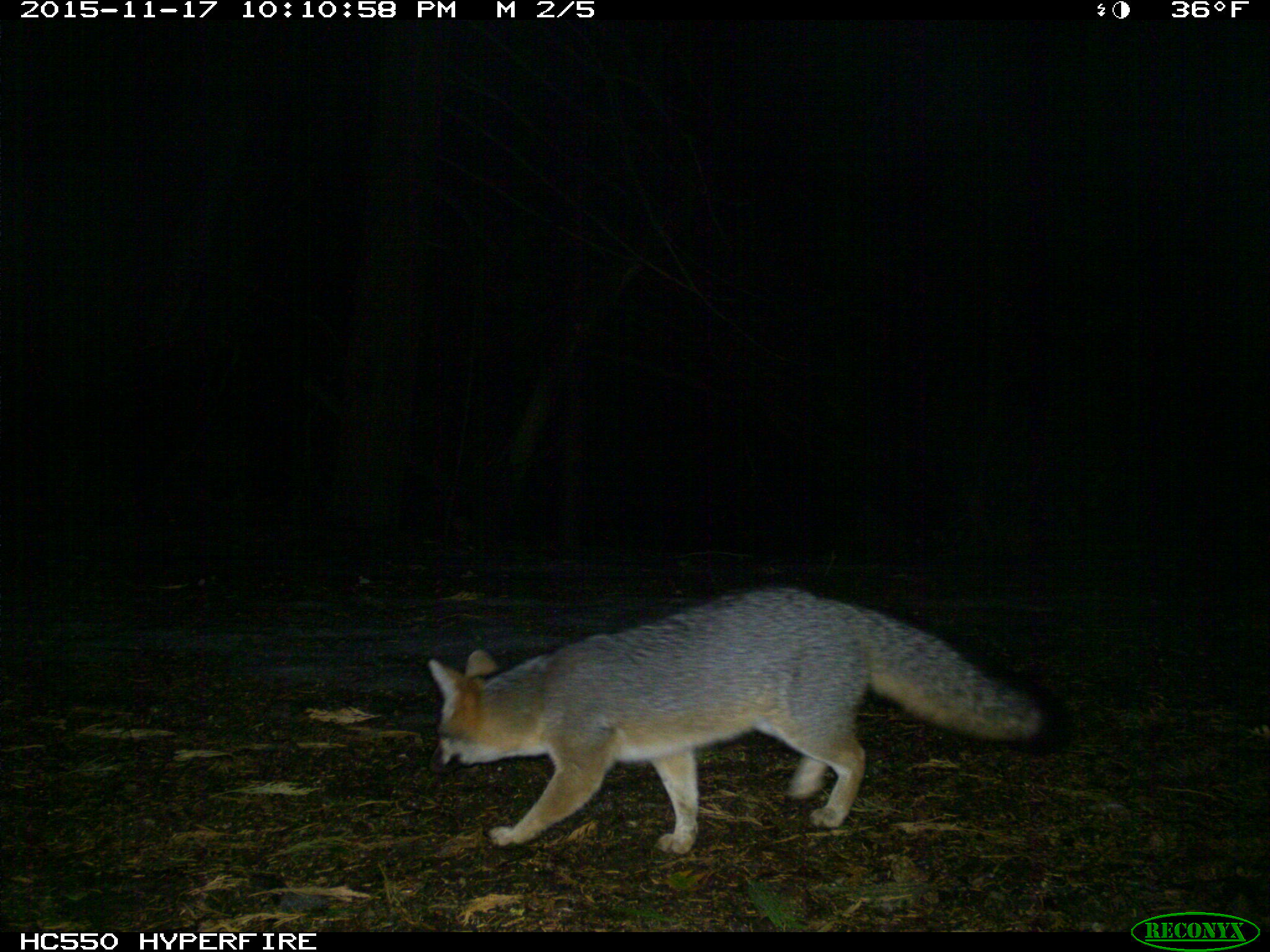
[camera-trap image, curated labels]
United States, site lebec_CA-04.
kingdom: Animalia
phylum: Chordata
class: Mammalia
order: Carnivora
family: Canidae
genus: Urocyon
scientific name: Urocyon cinereoargenteus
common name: gray fox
Urocyon cinereoargenteus (gray fox).